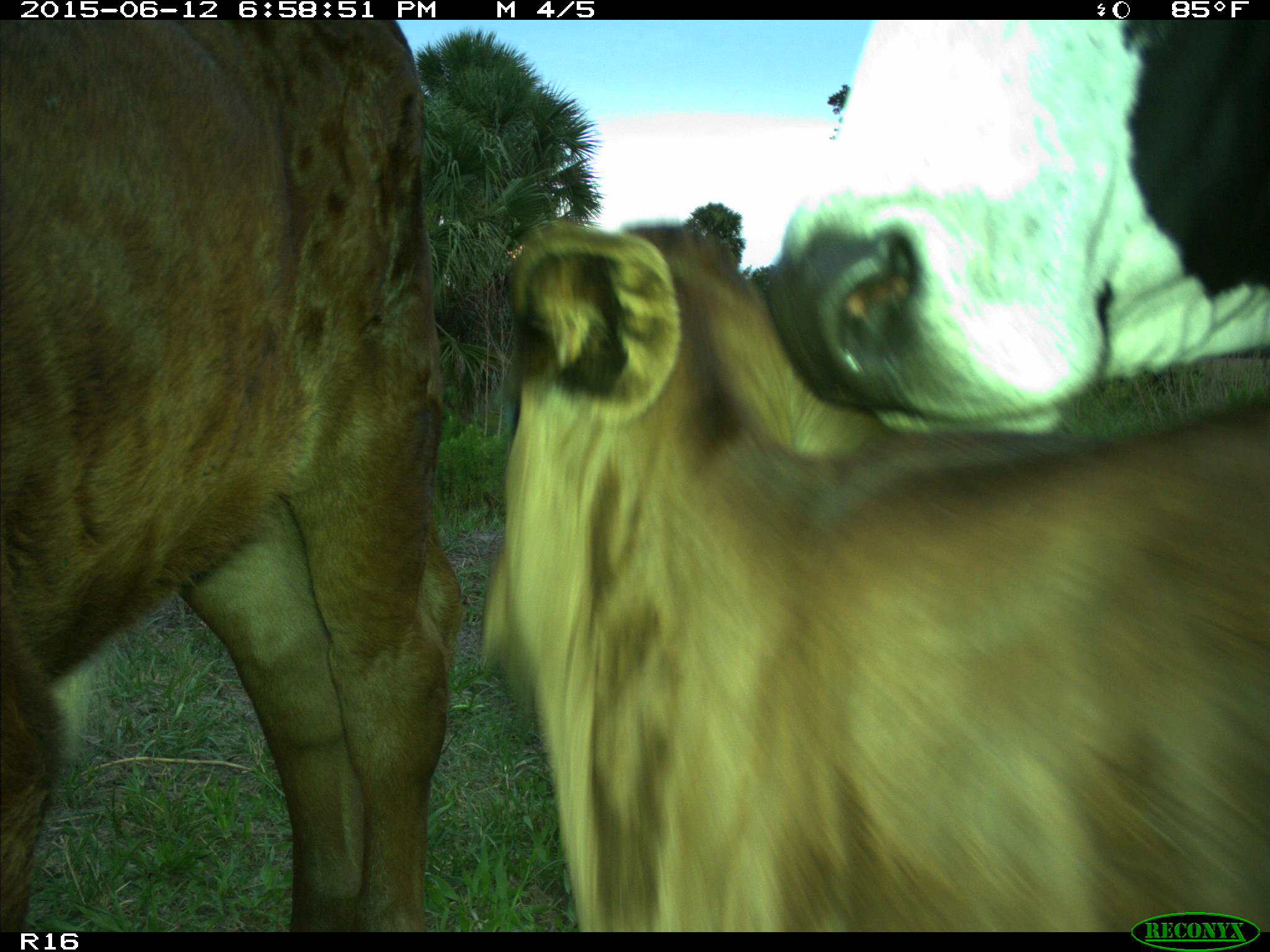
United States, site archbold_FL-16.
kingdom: Animalia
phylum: Chordata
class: Mammalia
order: Artiodactyla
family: Bovidae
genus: Bos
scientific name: Bos taurus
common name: domestic cow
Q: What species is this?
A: Bos taurus (domestic cow).